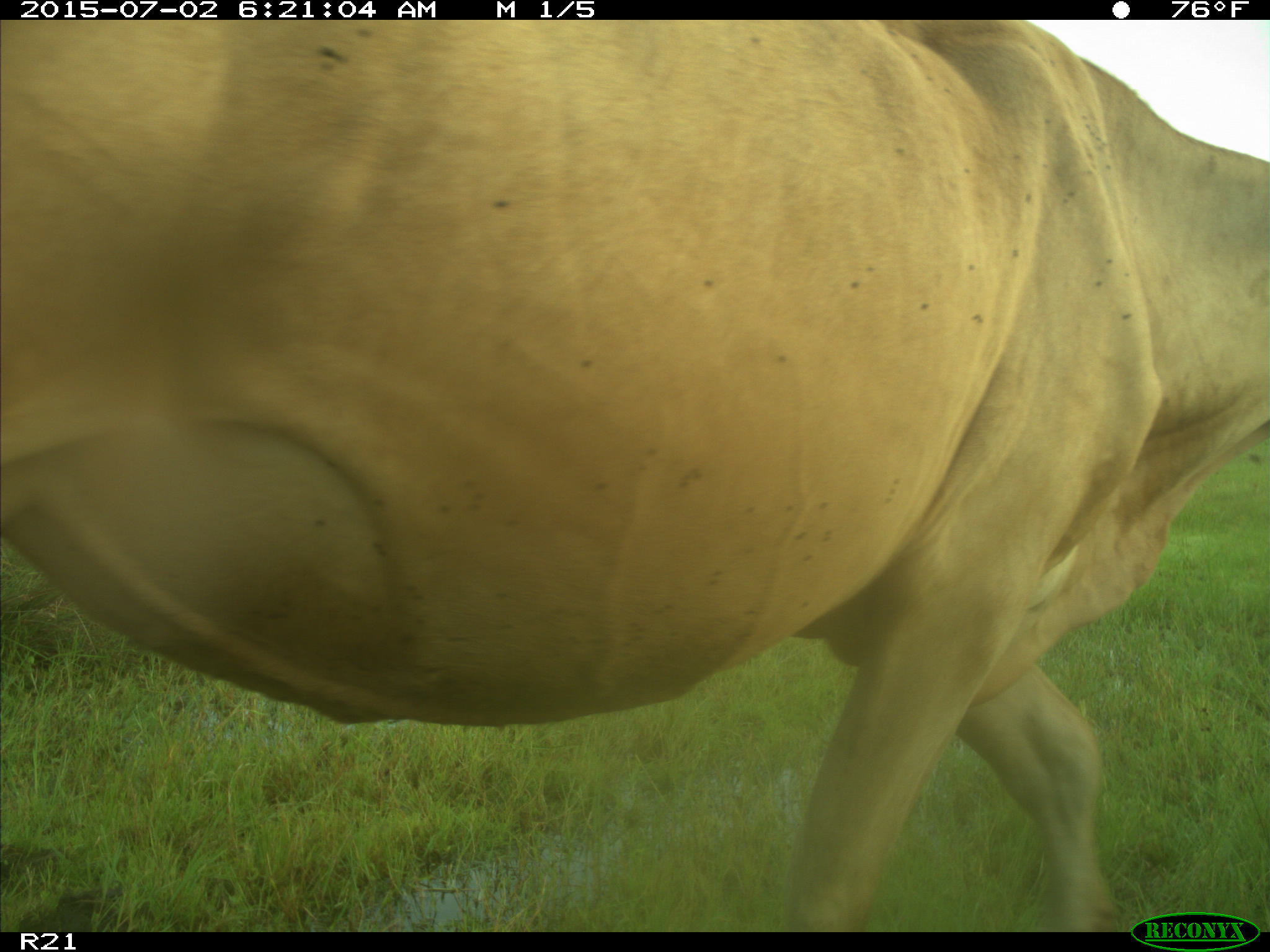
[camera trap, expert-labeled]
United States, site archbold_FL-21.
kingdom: Animalia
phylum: Chordata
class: Mammalia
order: Artiodactyla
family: Bovidae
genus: Bos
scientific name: Bos taurus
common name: domestic cow